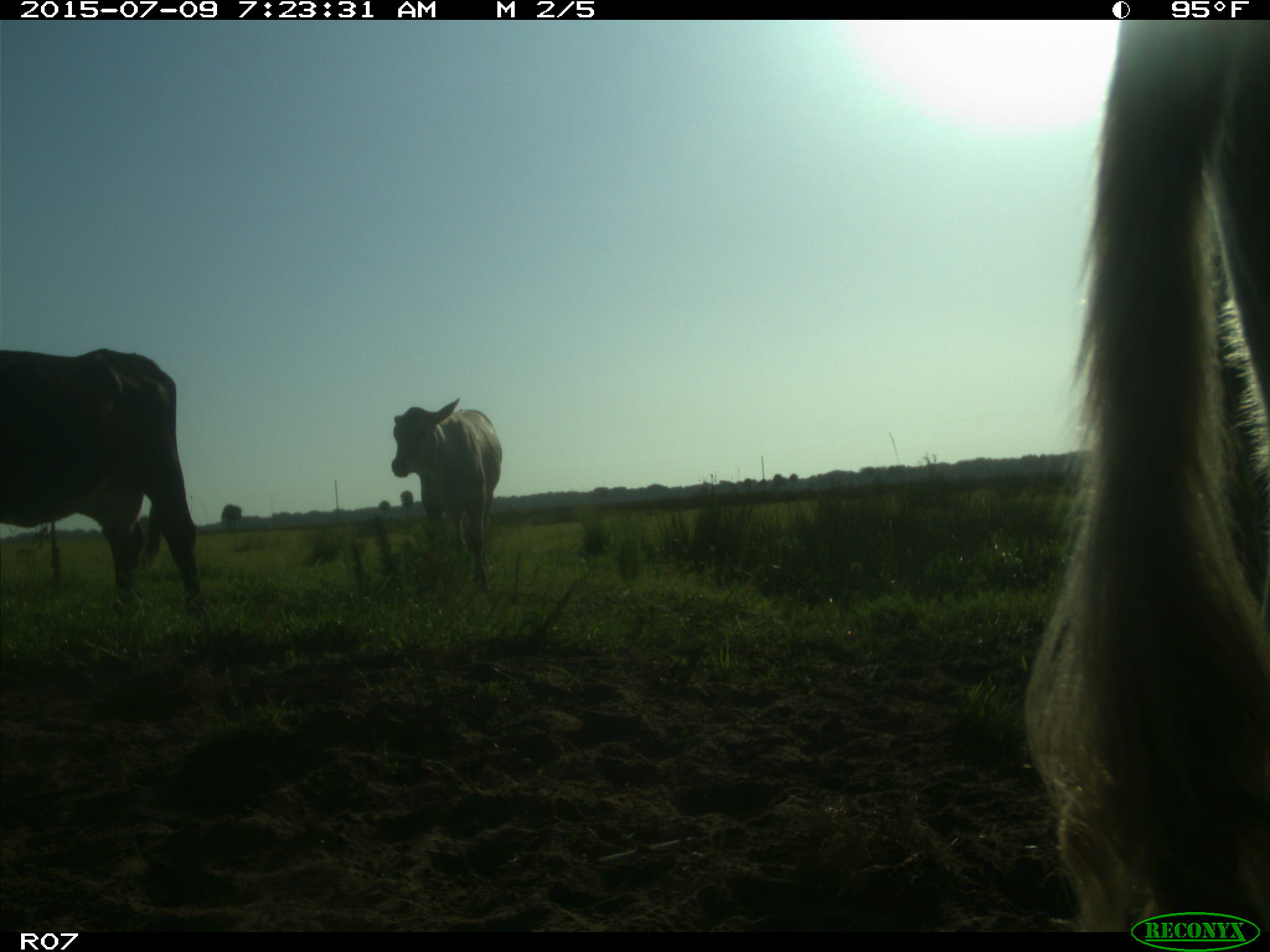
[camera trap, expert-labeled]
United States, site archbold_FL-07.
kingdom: Animalia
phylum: Chordata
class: Mammalia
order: Artiodactyla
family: Bovidae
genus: Bos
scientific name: Bos taurus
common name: domestic cow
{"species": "Bos taurus (domestic cow)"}